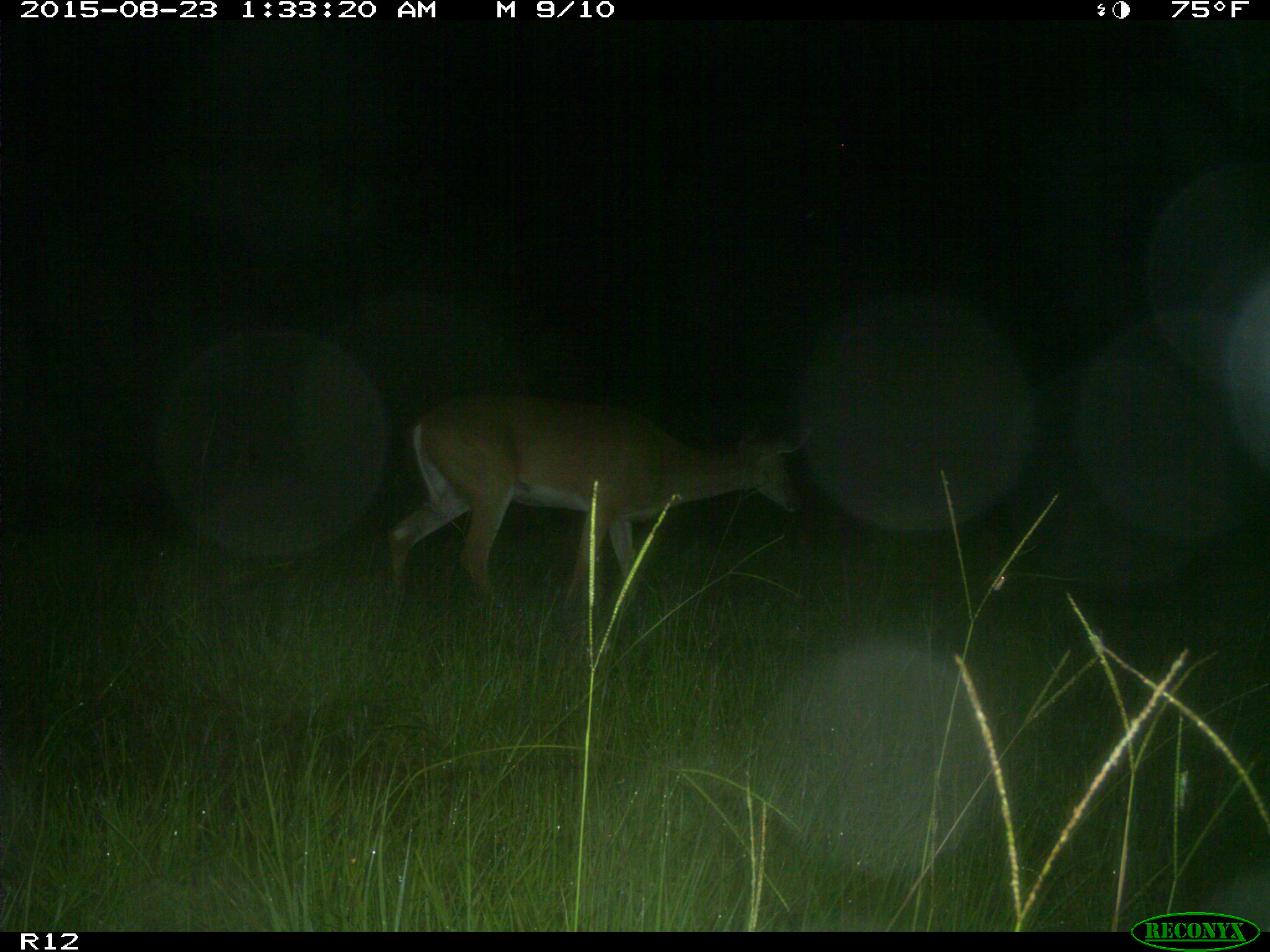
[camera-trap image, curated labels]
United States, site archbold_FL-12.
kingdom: Animalia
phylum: Chordata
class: Mammalia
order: Artiodactyla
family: Cervidae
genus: Odocoileus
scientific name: Odocoileus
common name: deer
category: unidentified deer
Unidentified deer (deer) (Odocoileus).